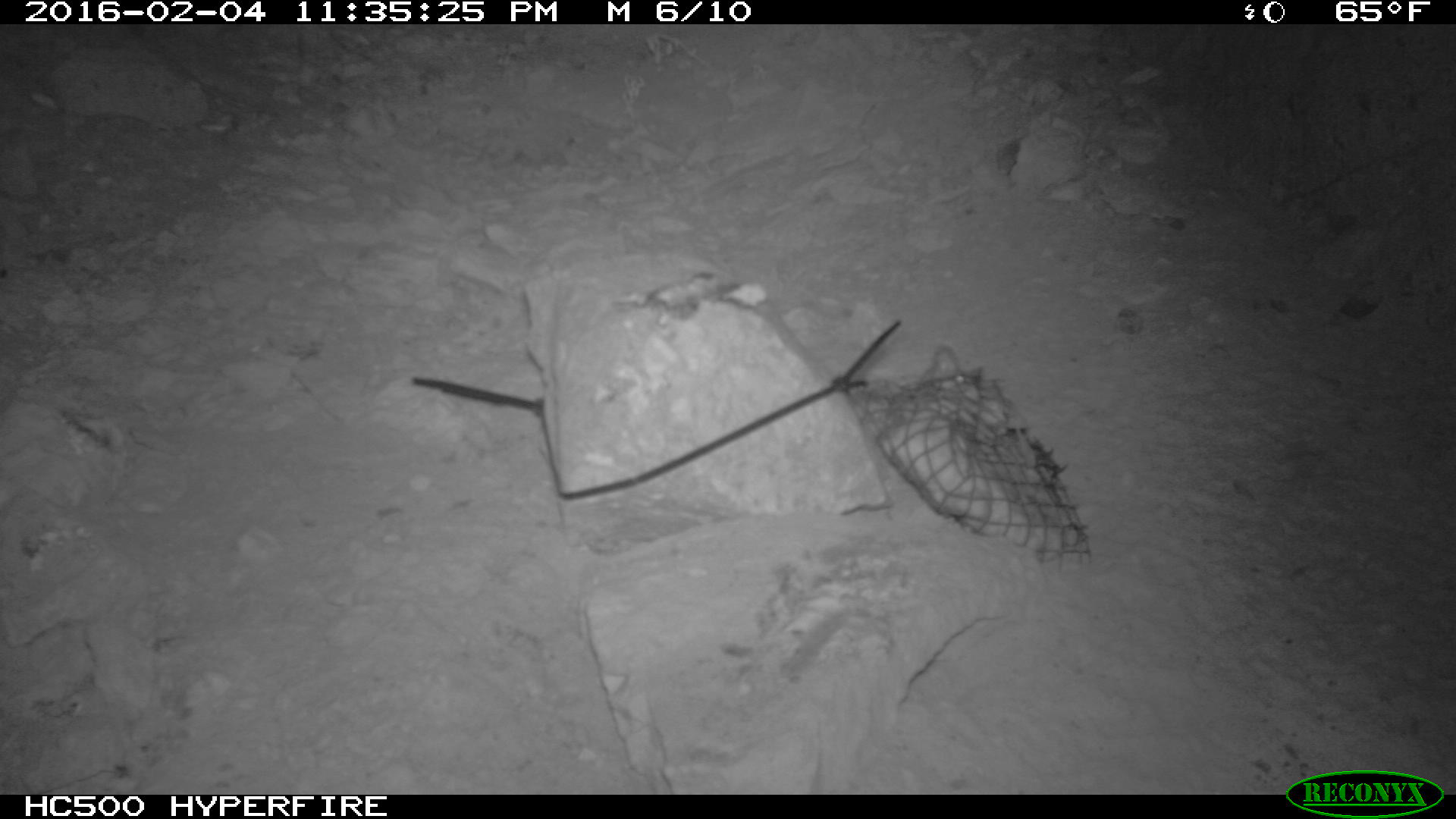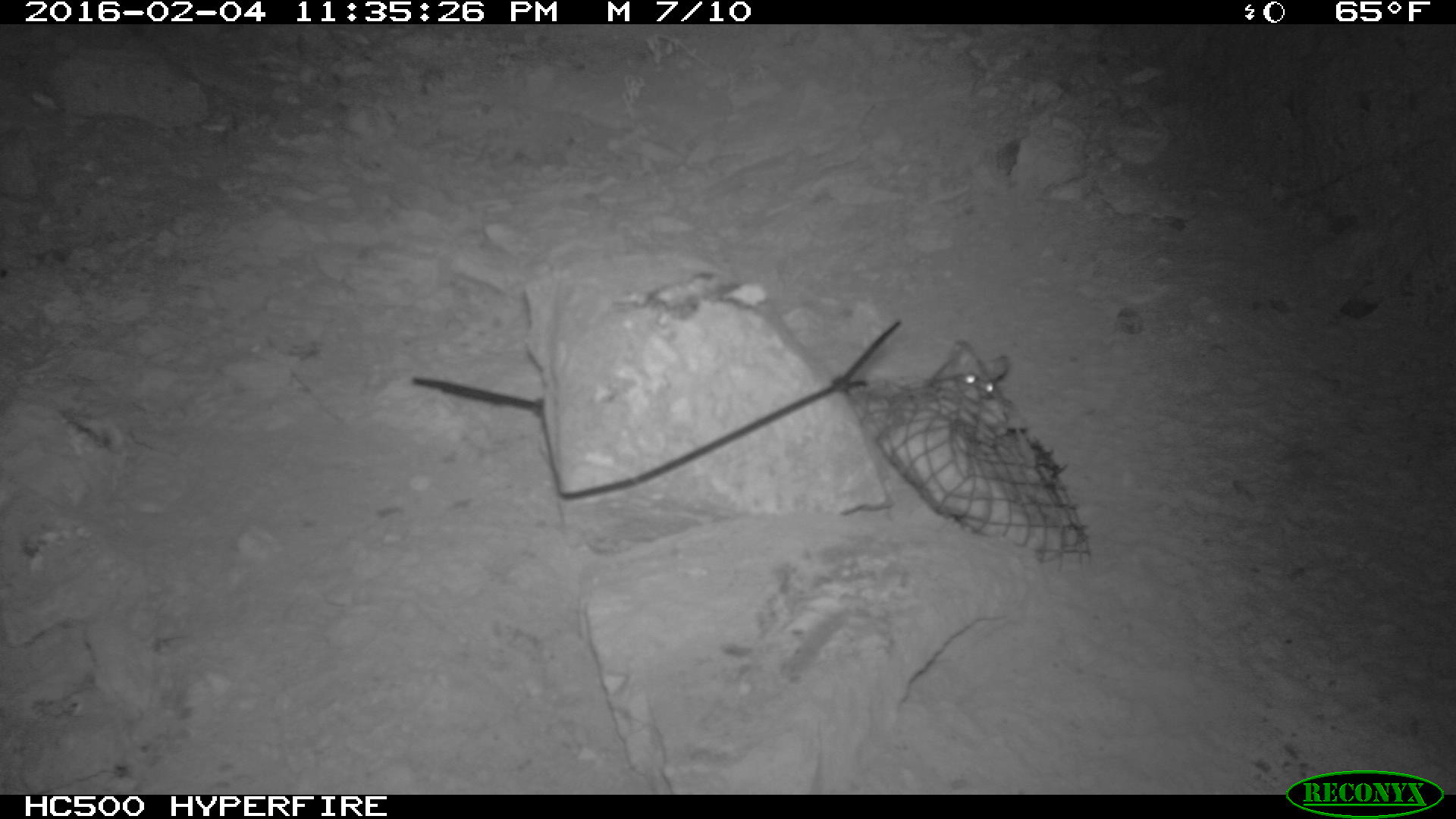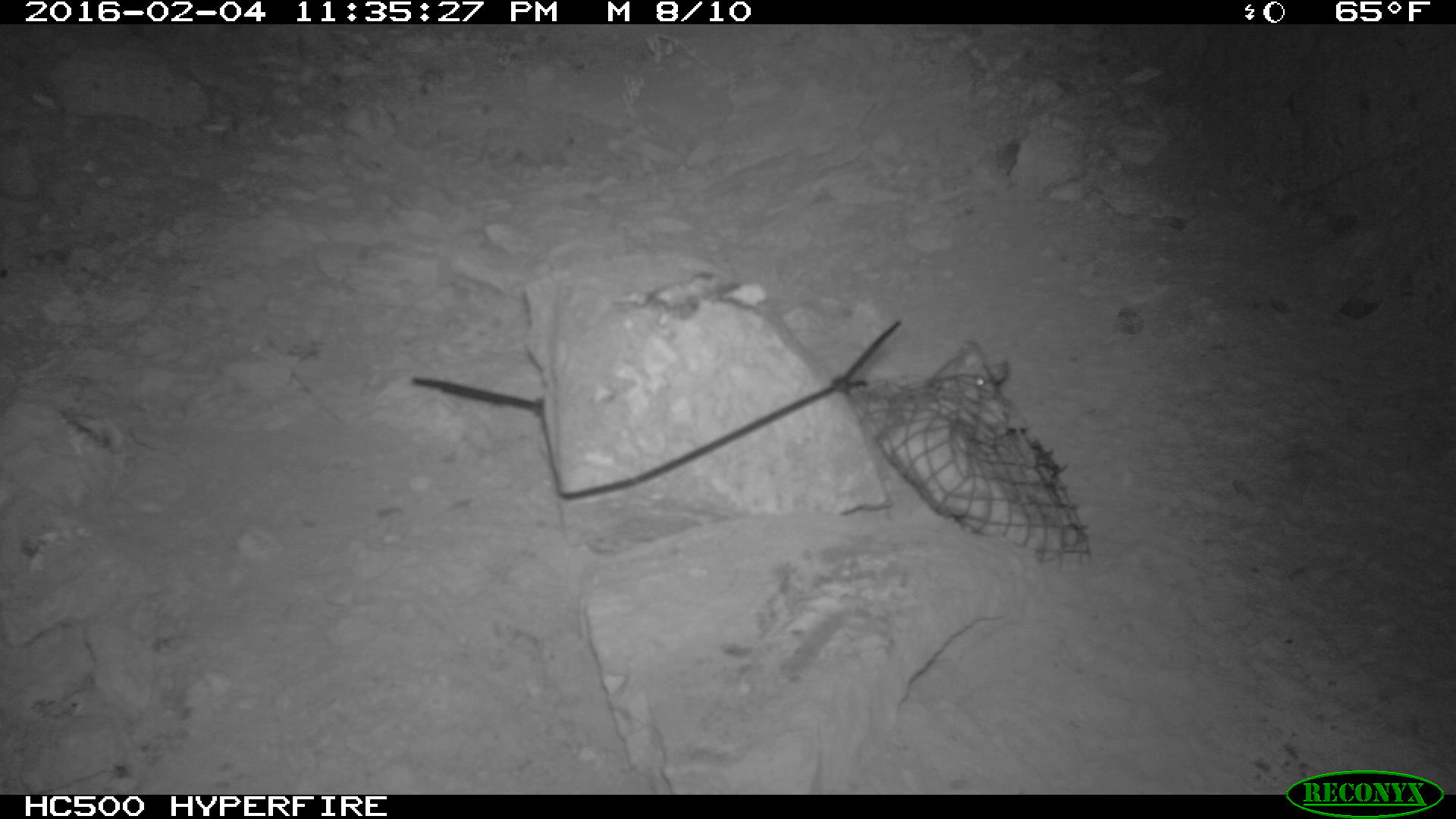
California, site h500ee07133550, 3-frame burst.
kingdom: Animalia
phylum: Chordata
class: Mammalia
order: Rodentia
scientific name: Rodentia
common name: rodent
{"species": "rodent (Rodentia)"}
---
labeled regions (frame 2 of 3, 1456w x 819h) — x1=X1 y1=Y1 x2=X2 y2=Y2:
rodent: x1=762 y1=299 x2=1008 y2=397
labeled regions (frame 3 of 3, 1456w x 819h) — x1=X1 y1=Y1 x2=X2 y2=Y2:
rodent: x1=931 y1=339 x2=1009 y2=390